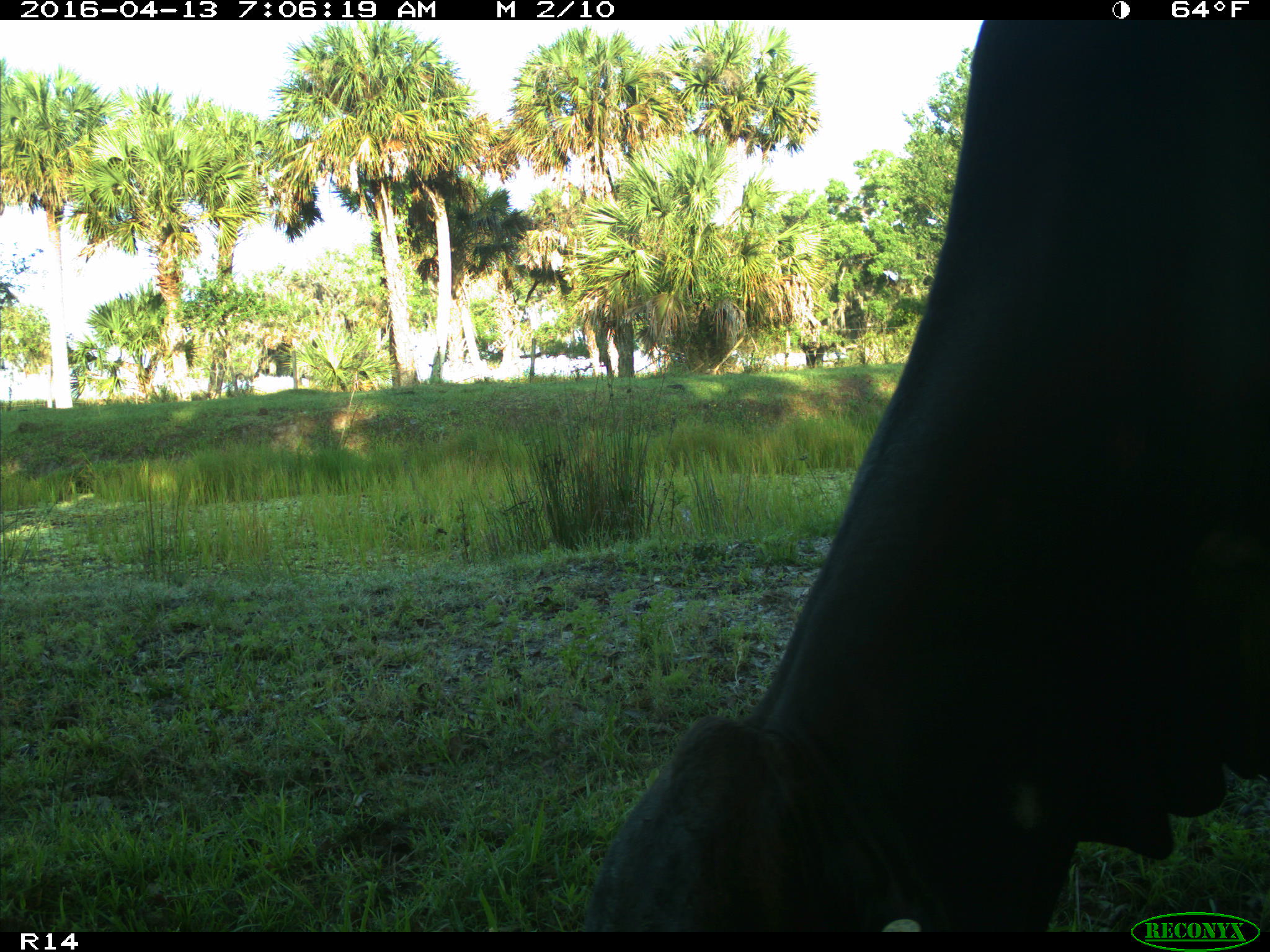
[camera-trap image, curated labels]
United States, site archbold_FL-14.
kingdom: Animalia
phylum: Chordata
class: Mammalia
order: Artiodactyla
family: Bovidae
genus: Bos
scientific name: Bos taurus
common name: domestic cow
Bos taurus (domestic cow).